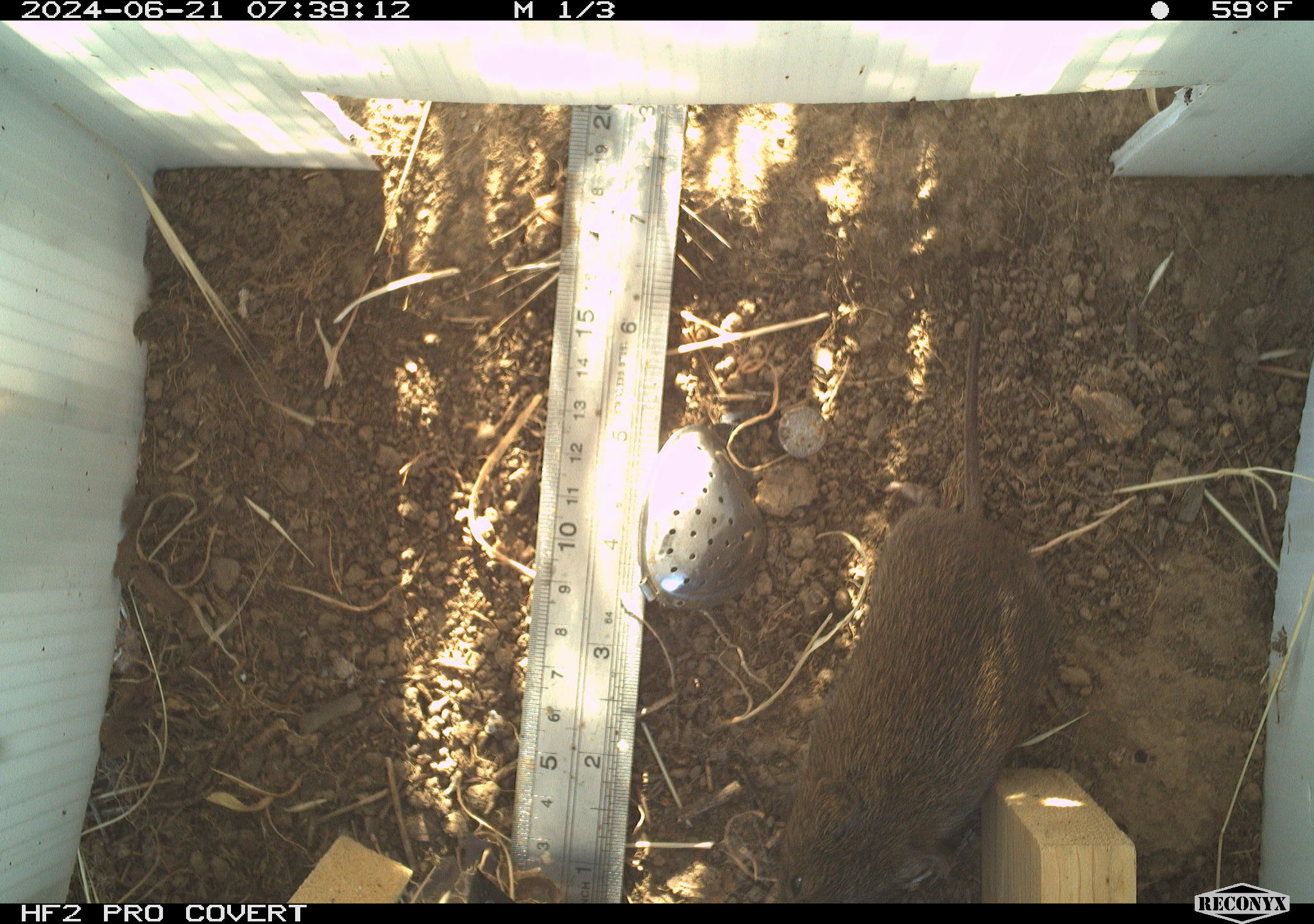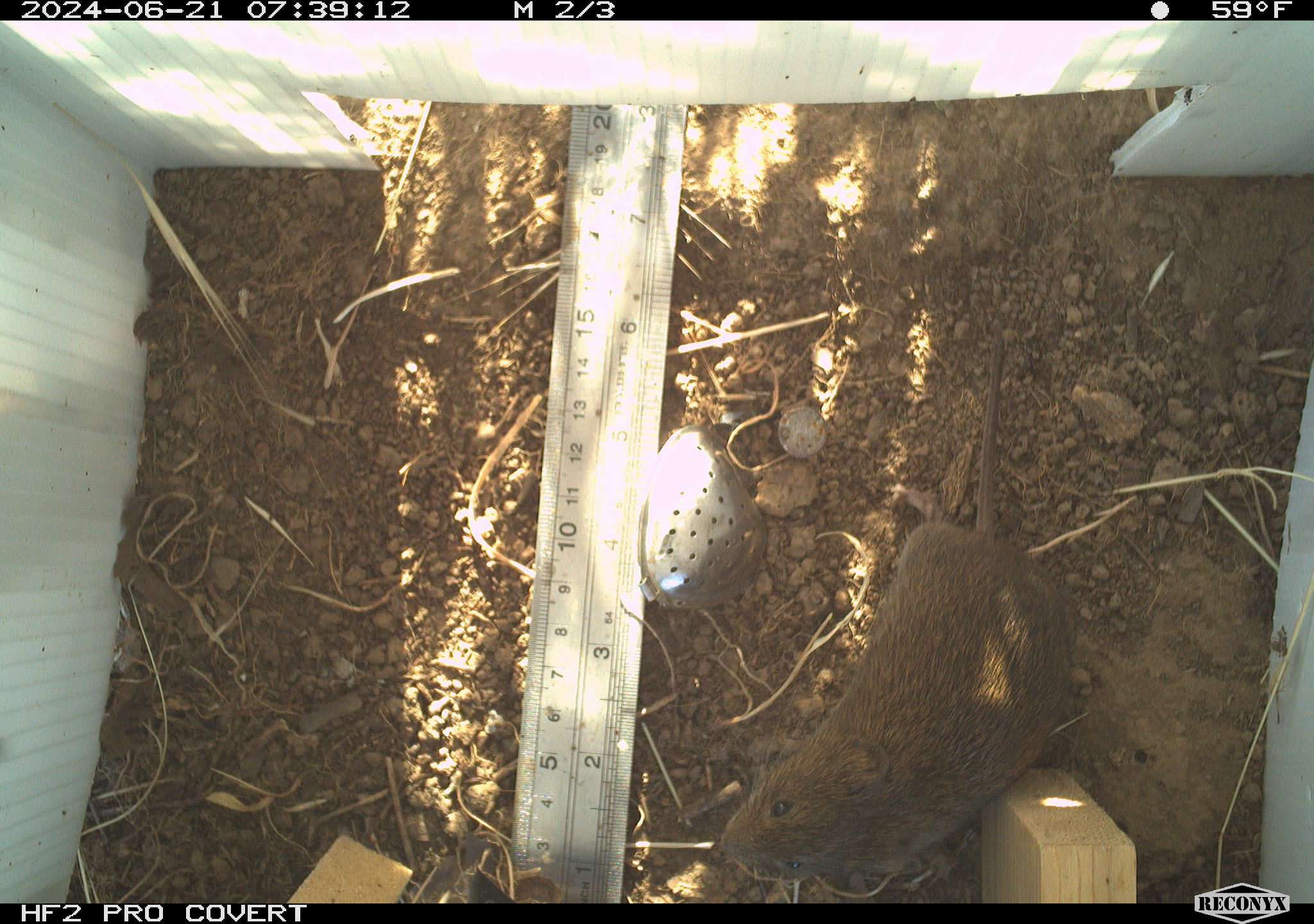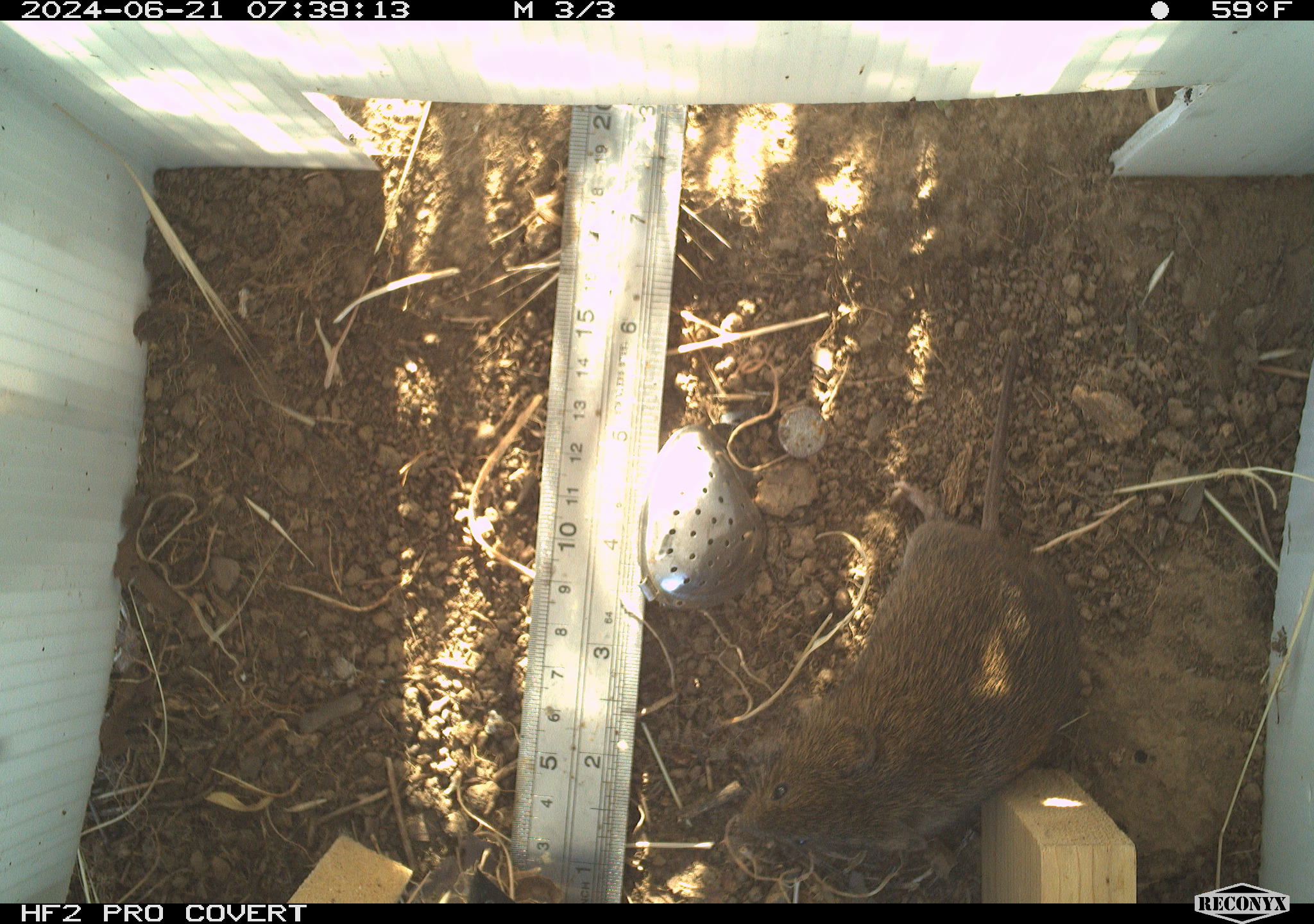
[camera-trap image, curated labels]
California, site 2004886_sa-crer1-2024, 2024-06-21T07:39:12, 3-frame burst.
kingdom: Animalia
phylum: Chordata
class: Mammalia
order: Rodentia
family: Cricetidae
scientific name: Arvicolinae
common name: voles, lemmings, and muskrats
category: arvicolinae subfamily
Arvicolinae subfamily (voles, lemmings, and muskrats) (Arvicolinae).